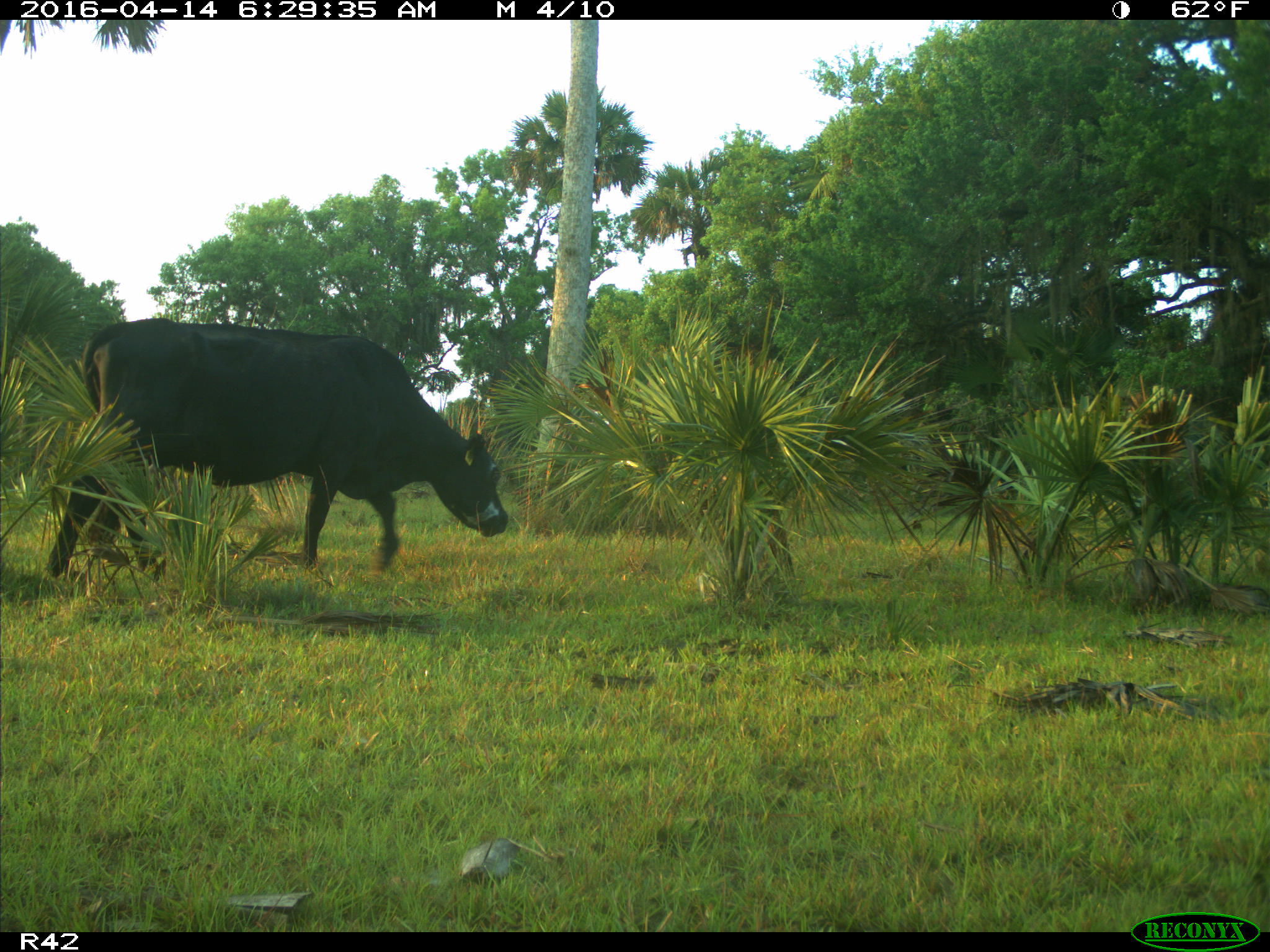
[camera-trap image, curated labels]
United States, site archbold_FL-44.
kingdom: Animalia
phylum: Chordata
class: Mammalia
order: Artiodactyla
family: Bovidae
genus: Bos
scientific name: Bos taurus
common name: domestic cow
Bos taurus (domestic cow).